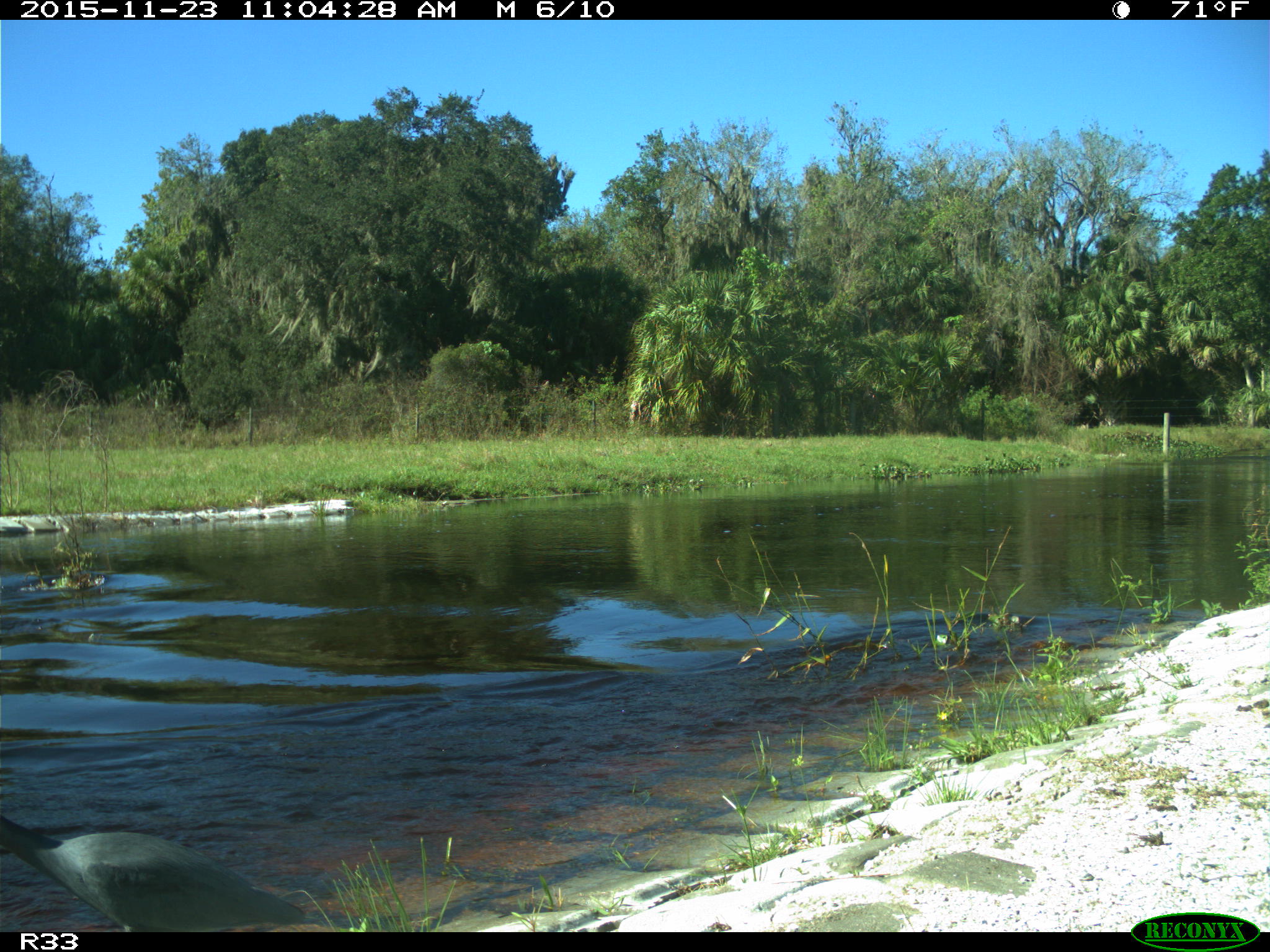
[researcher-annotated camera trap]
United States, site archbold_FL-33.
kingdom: Animalia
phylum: Chordata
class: Aves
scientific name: Aves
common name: birds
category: unidentified bird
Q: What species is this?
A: Unidentified bird (birds) (Aves).